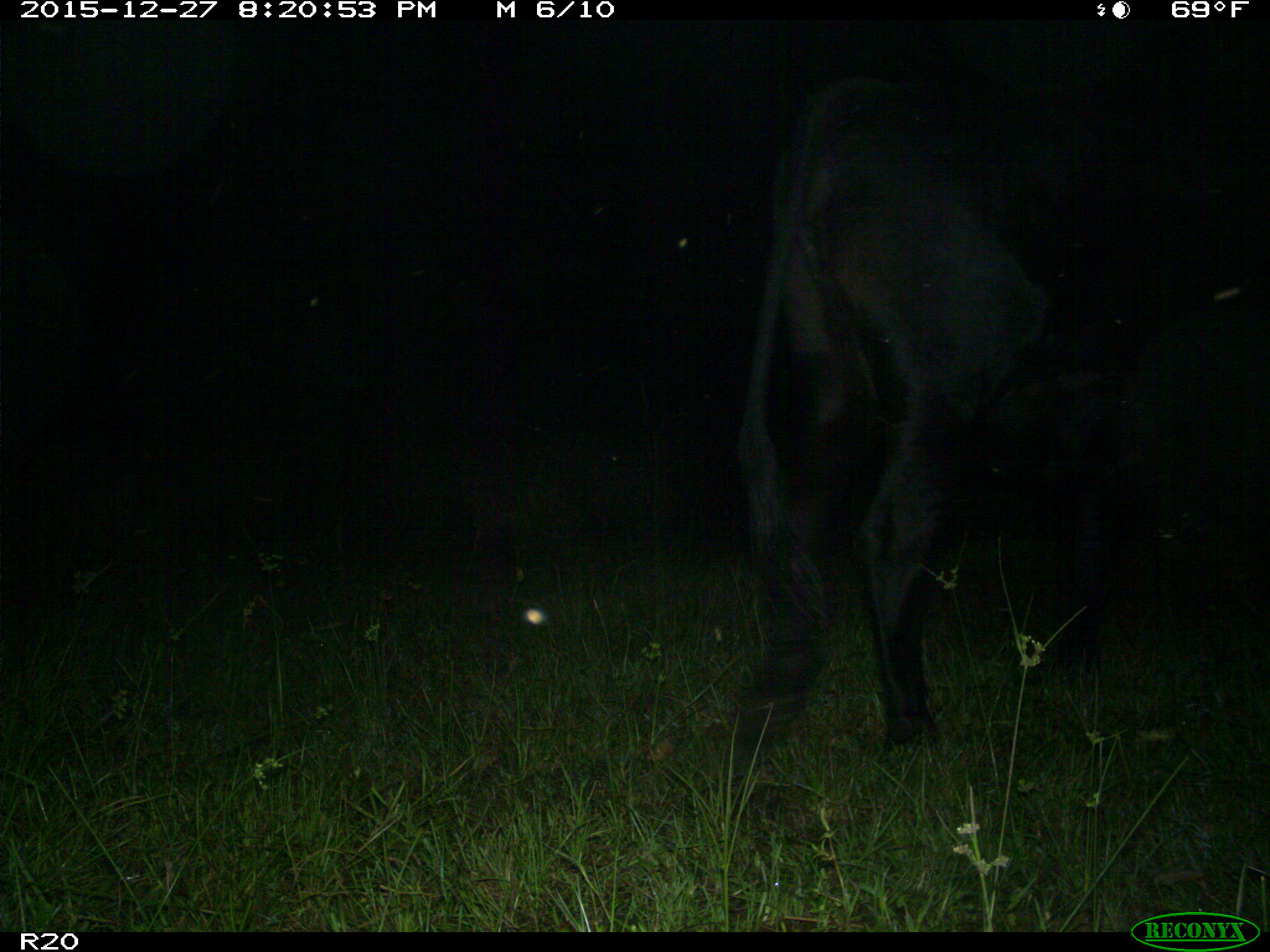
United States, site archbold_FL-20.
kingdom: Animalia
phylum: Chordata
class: Mammalia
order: Artiodactyla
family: Bovidae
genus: Bos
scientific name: Bos taurus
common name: domestic cow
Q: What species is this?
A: Bos taurus (domestic cow).